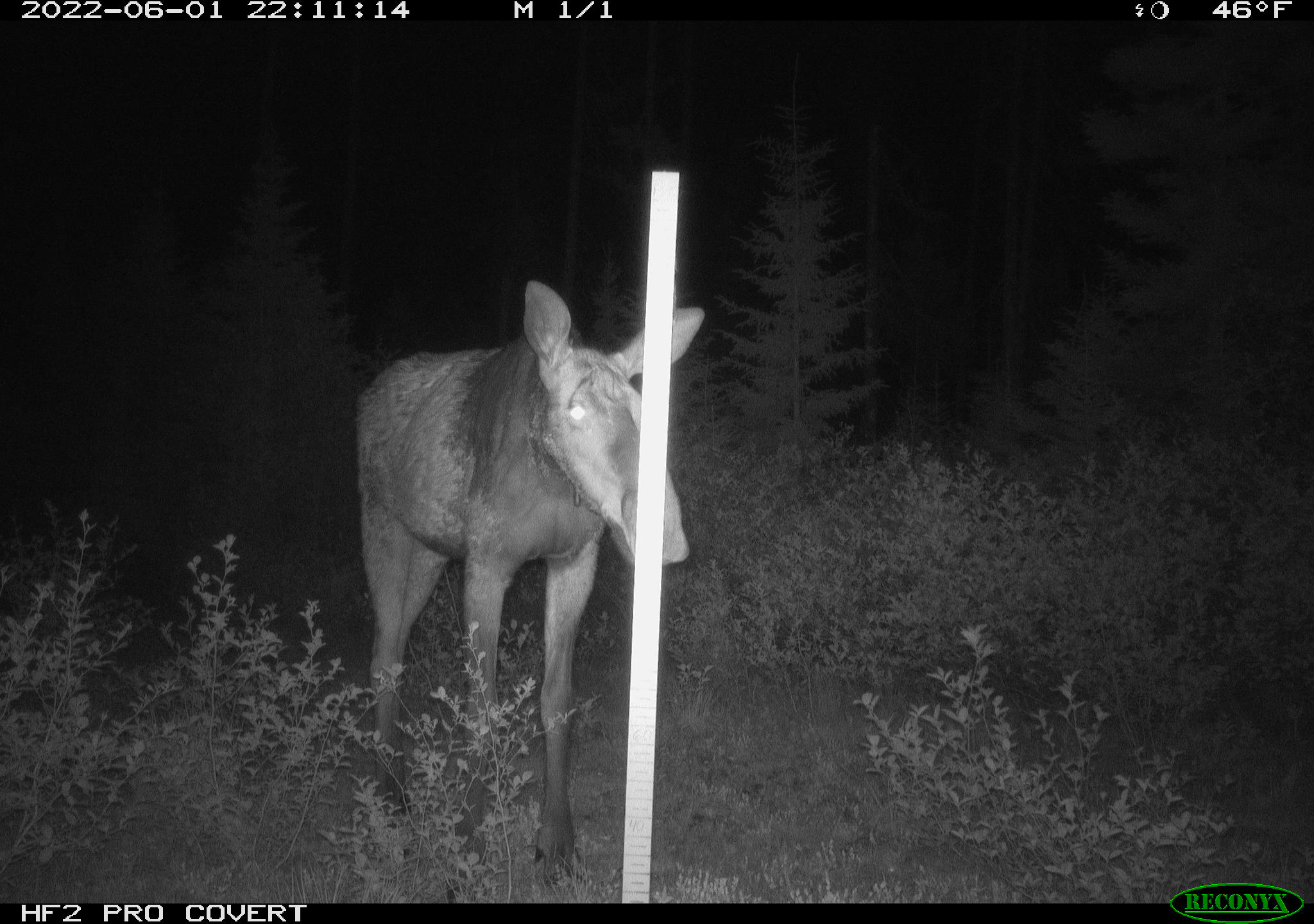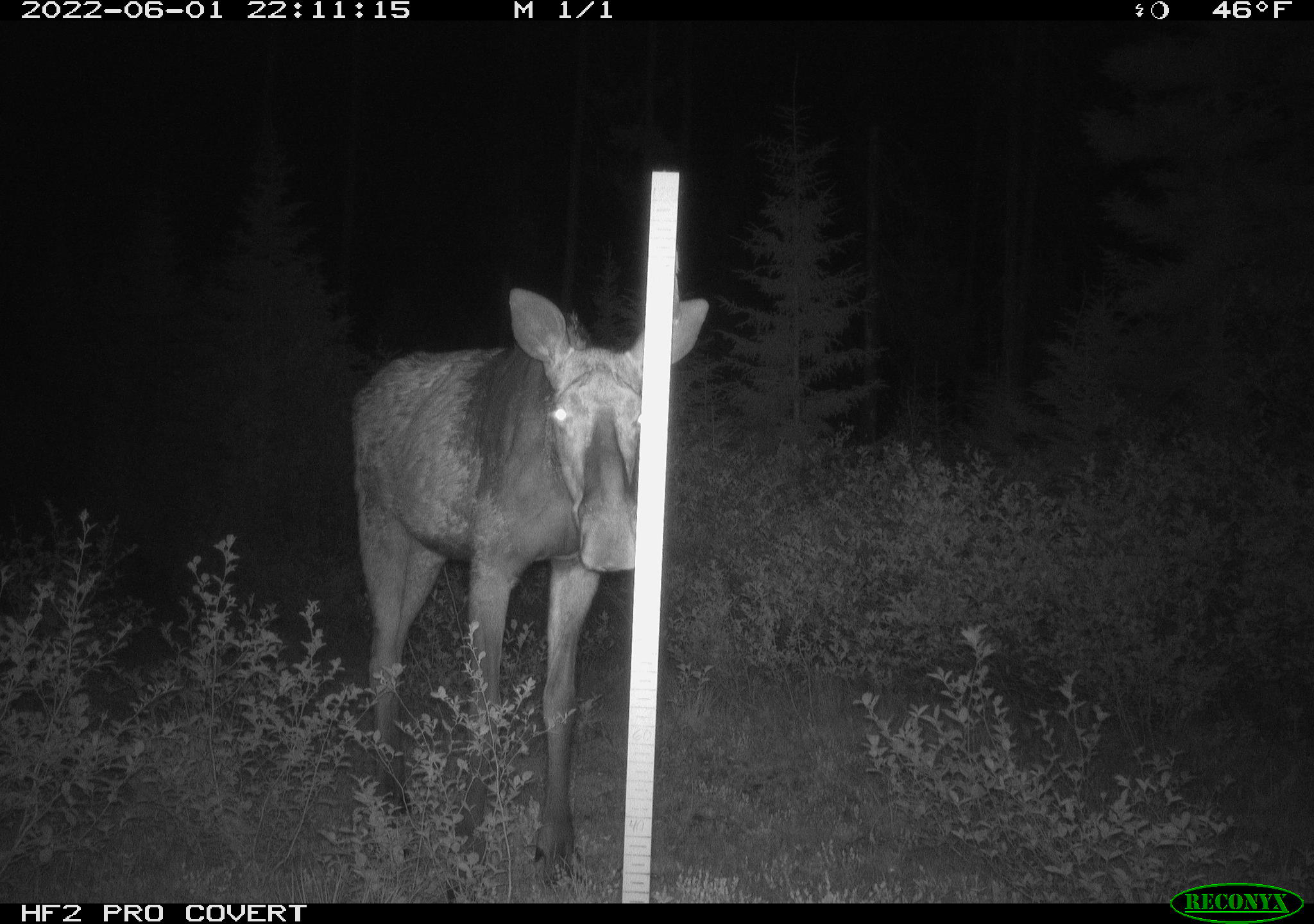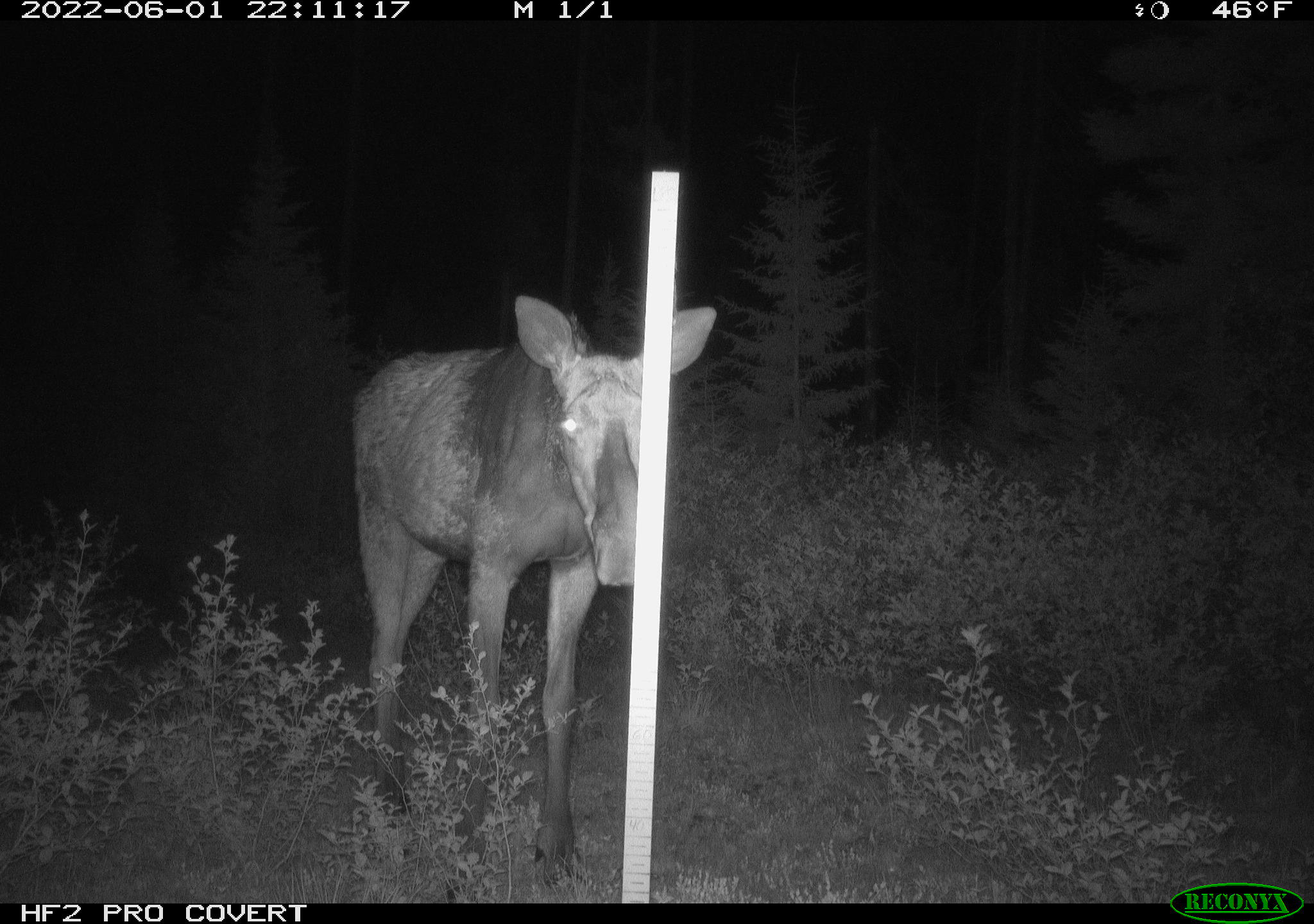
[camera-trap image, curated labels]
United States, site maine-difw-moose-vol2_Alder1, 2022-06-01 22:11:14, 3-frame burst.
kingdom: Animalia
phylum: Chordata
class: Mammalia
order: Artiodactyla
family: Cervidae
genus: Alces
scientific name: Alces alces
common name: moose